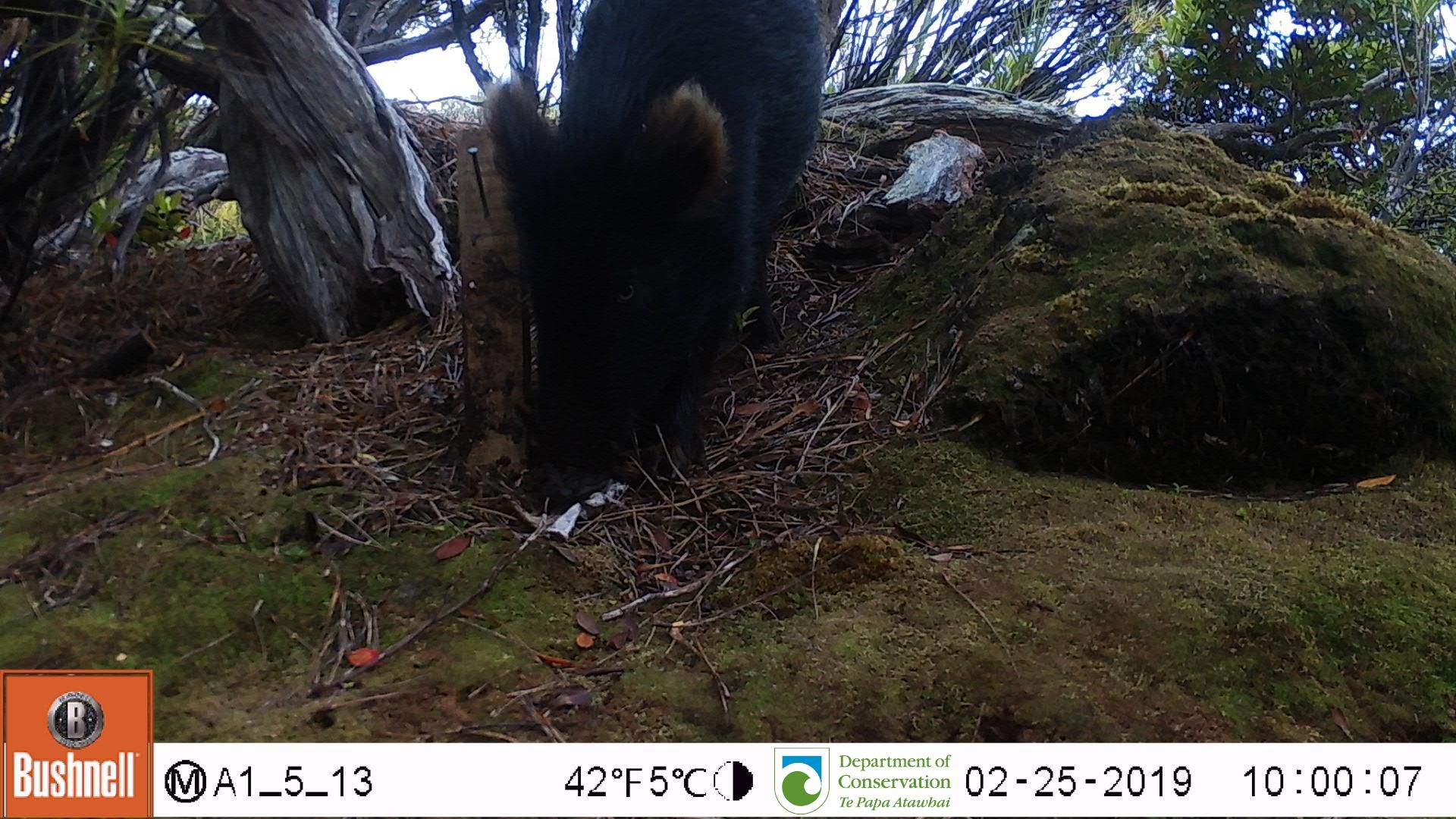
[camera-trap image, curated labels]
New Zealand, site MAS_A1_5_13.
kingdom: Animalia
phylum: Chordata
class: Mammalia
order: Artiodactyla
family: Suidae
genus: Sus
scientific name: Sus scrofa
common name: pig